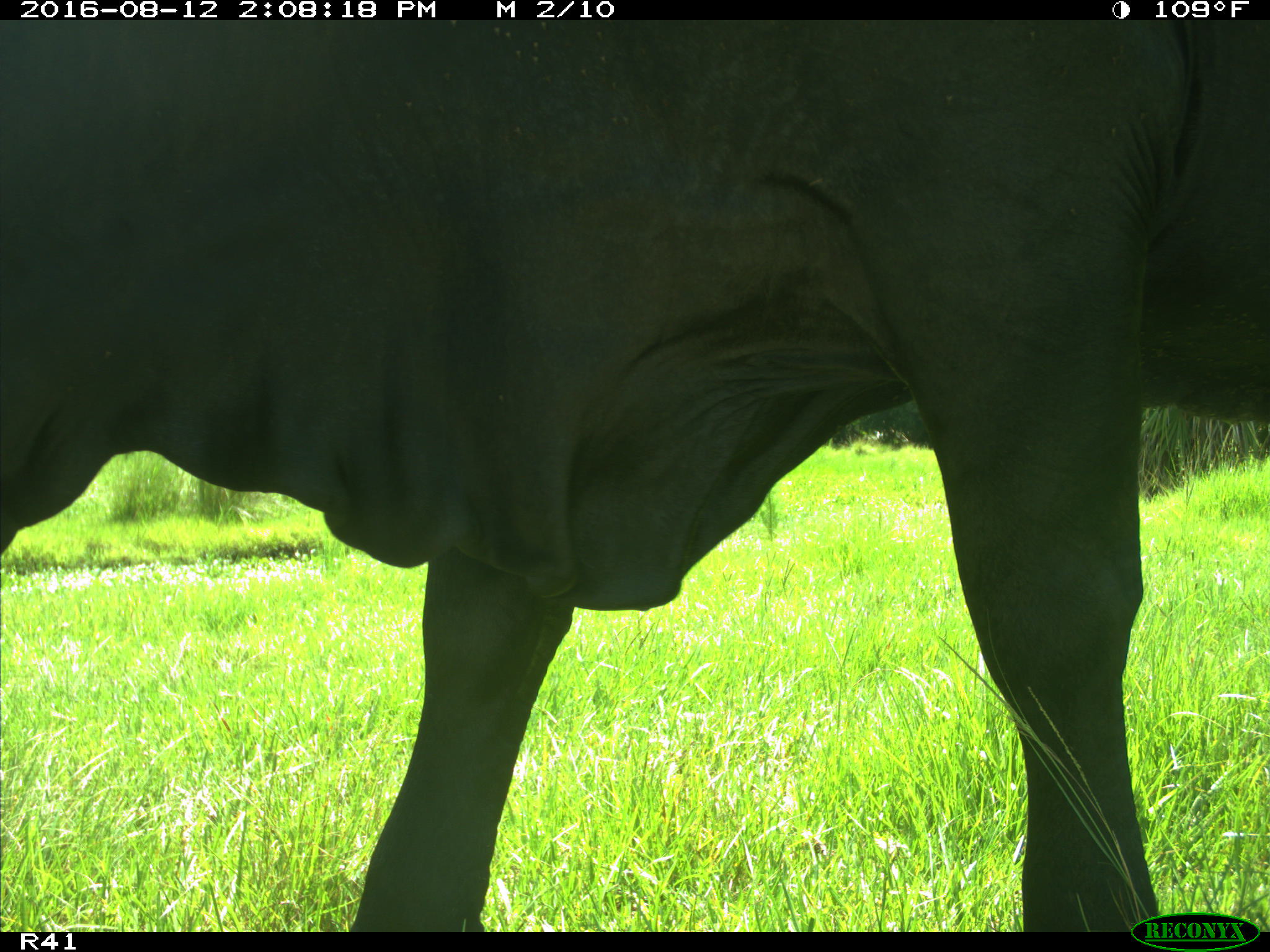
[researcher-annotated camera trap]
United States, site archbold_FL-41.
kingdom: Animalia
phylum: Chordata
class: Mammalia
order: Artiodactyla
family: Bovidae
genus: Bos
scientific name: Bos taurus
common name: domestic cow